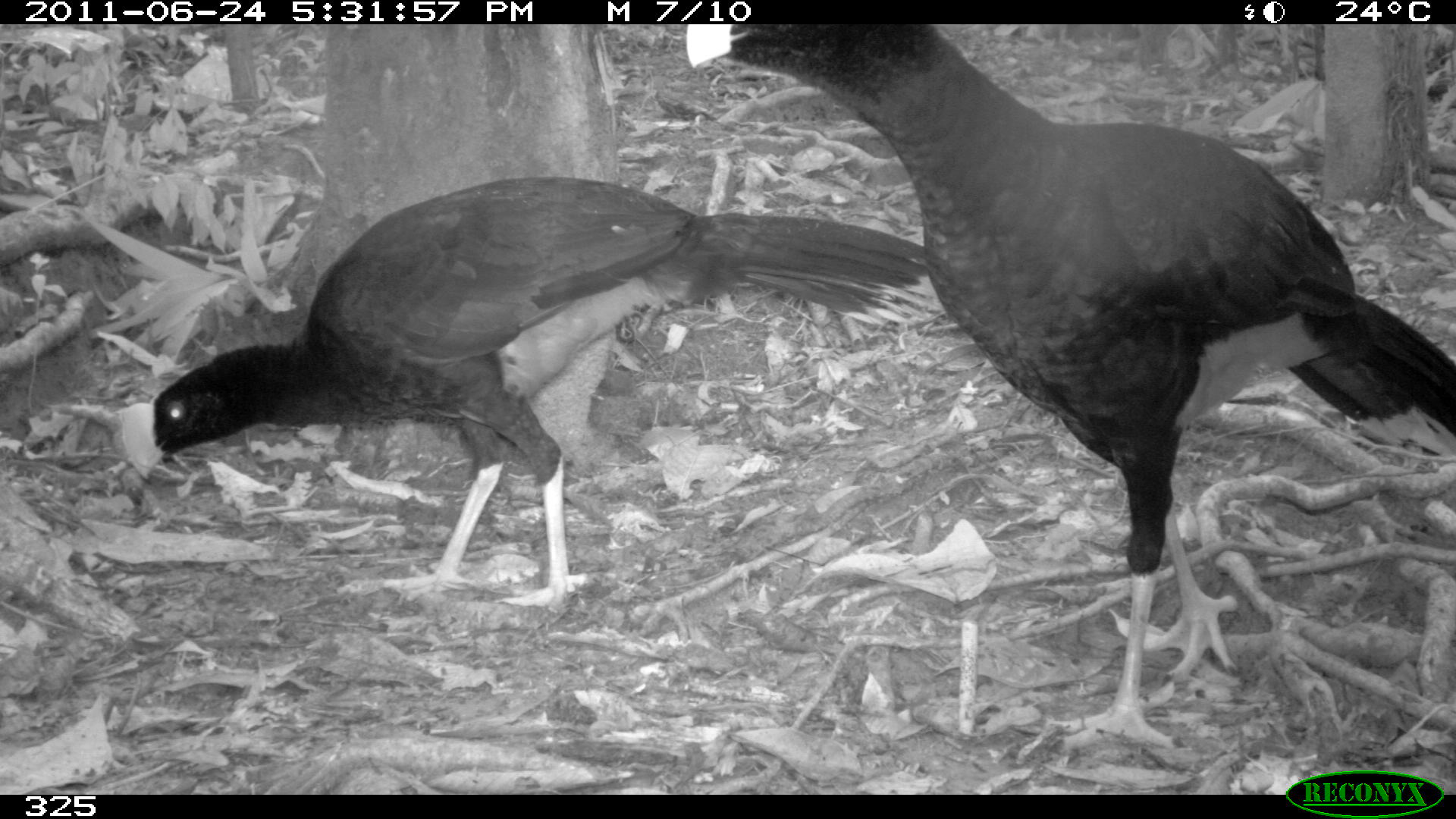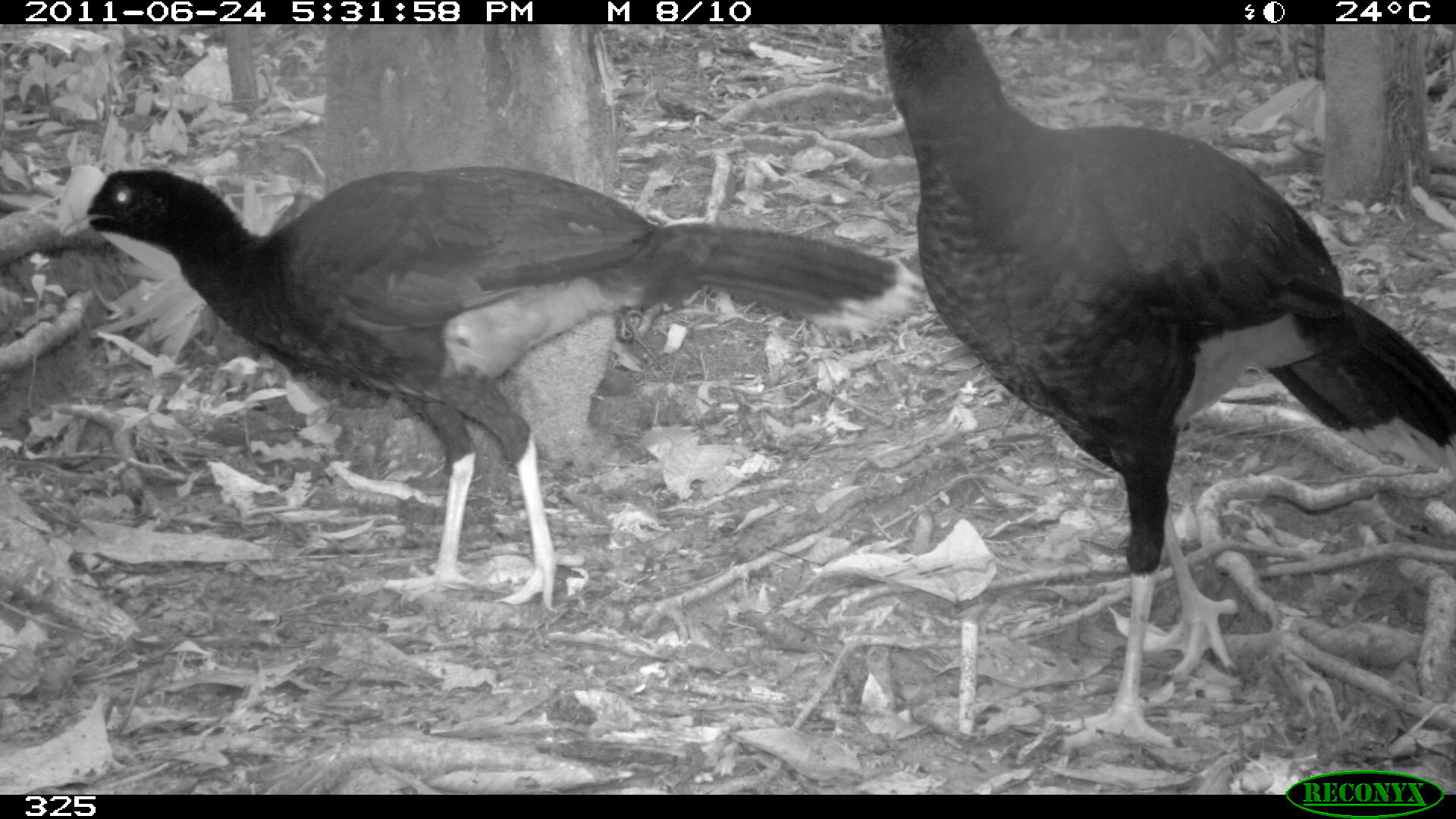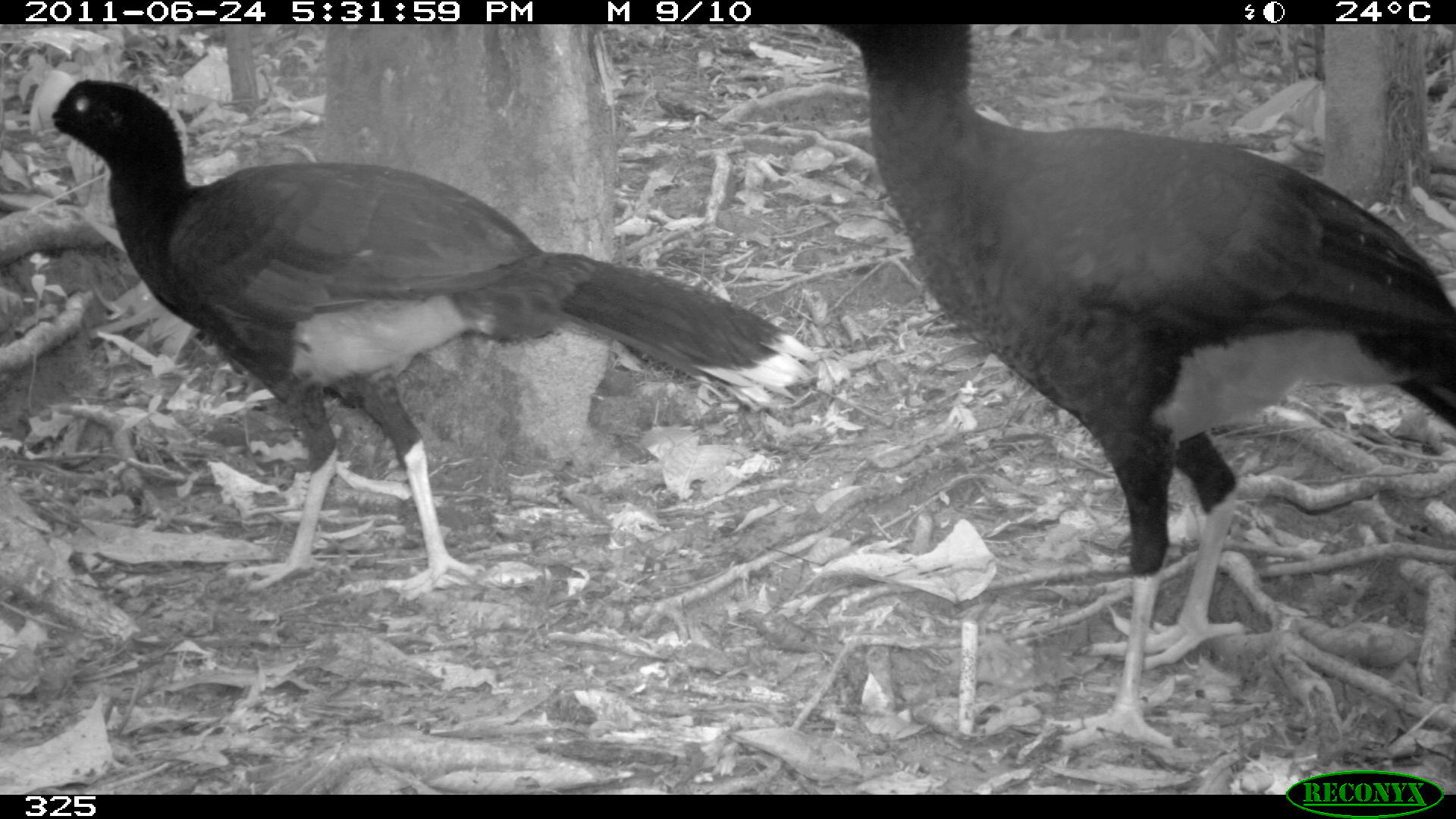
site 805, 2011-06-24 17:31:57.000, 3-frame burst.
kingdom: Animalia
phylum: Chordata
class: Aves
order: Galliformes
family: Cracidae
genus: Mitu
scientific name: Mitu tuberosum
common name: razor-billed curassow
Mitu tuberosum (razor-billed curassow).